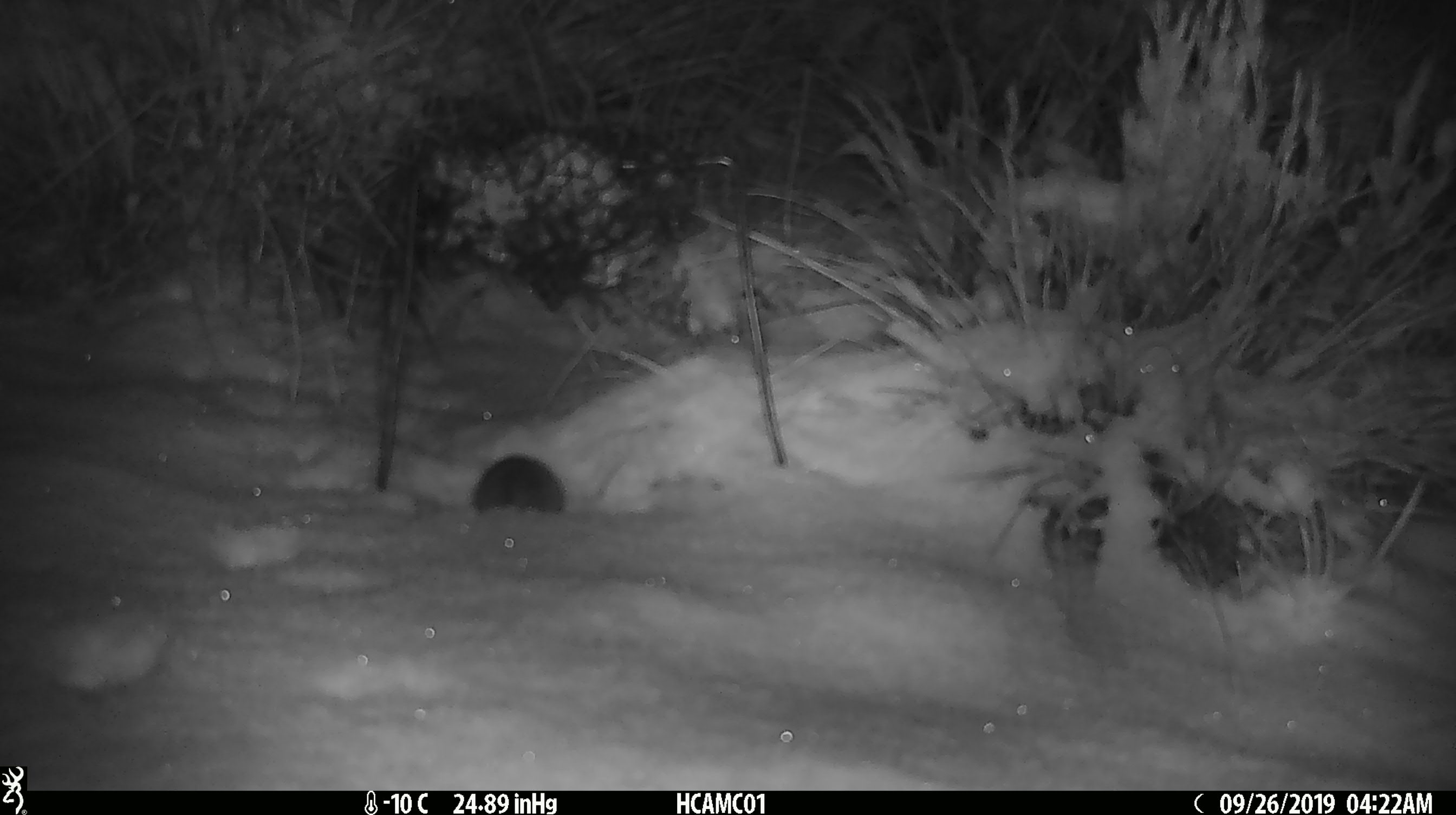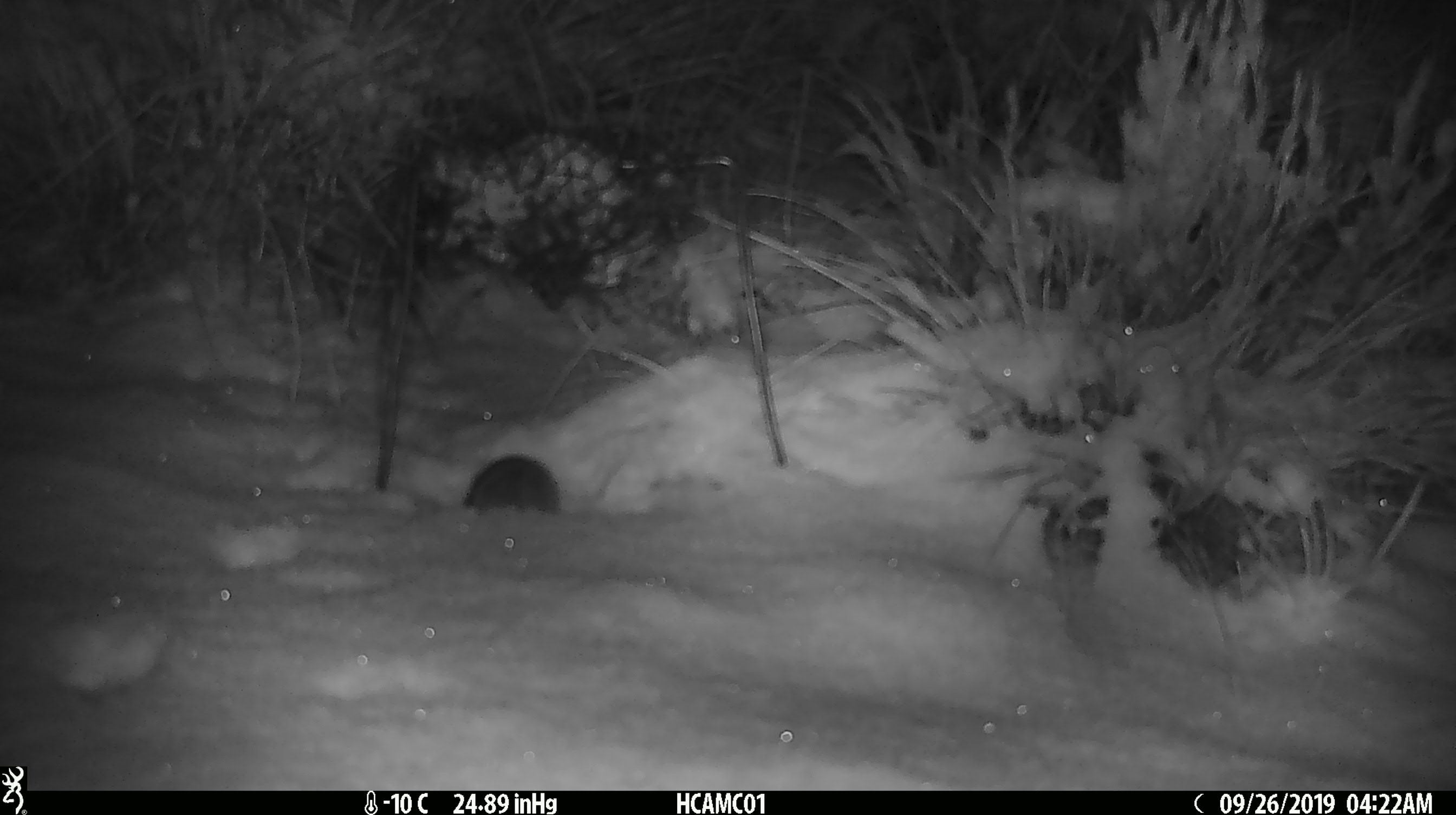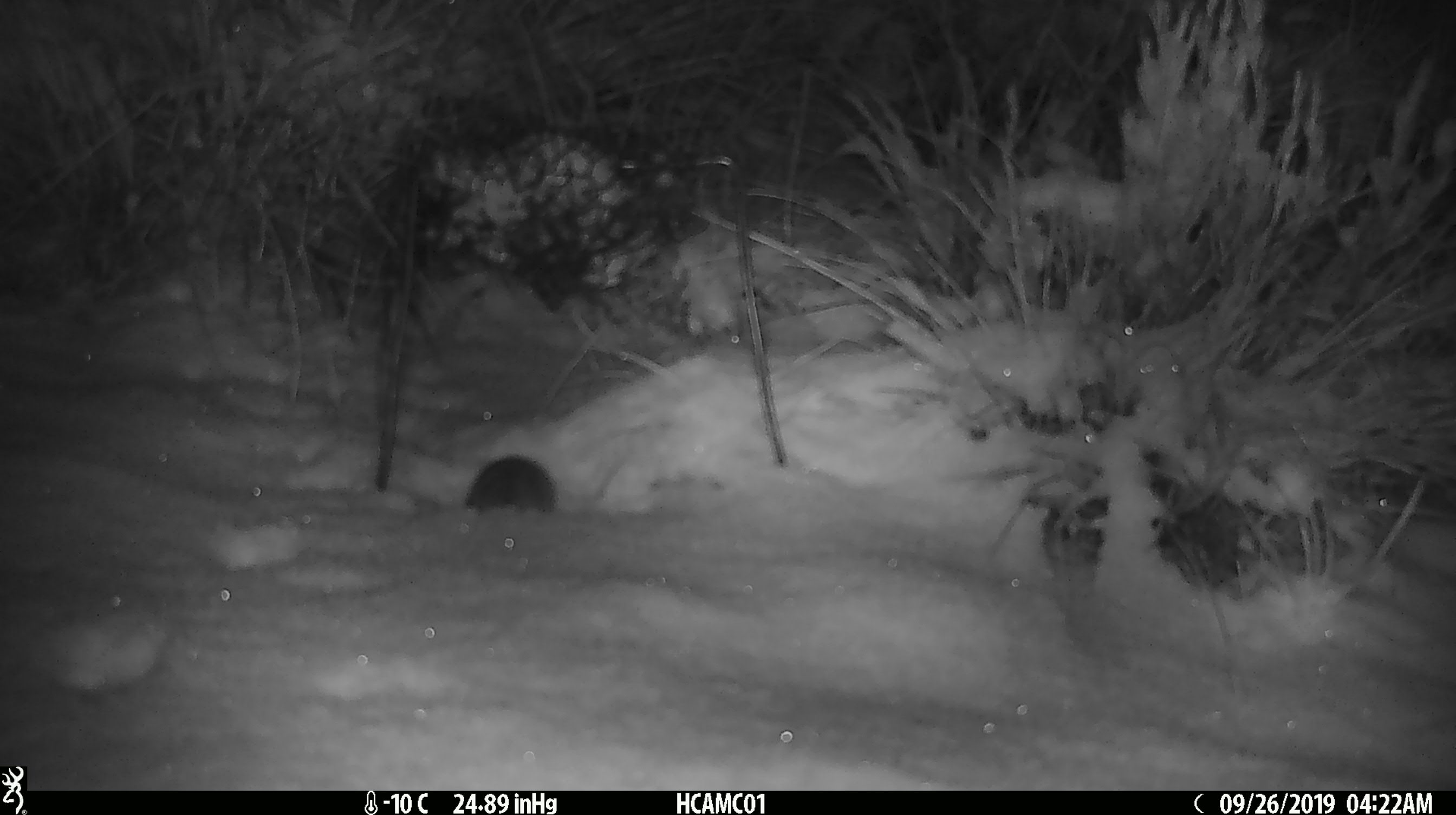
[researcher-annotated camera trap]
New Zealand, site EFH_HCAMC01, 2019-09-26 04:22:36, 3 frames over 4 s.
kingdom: Animalia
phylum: Chordata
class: Mammalia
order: Rodentia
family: Muridae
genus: Mus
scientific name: Mus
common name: mouse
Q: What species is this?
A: Mouse (Mus).